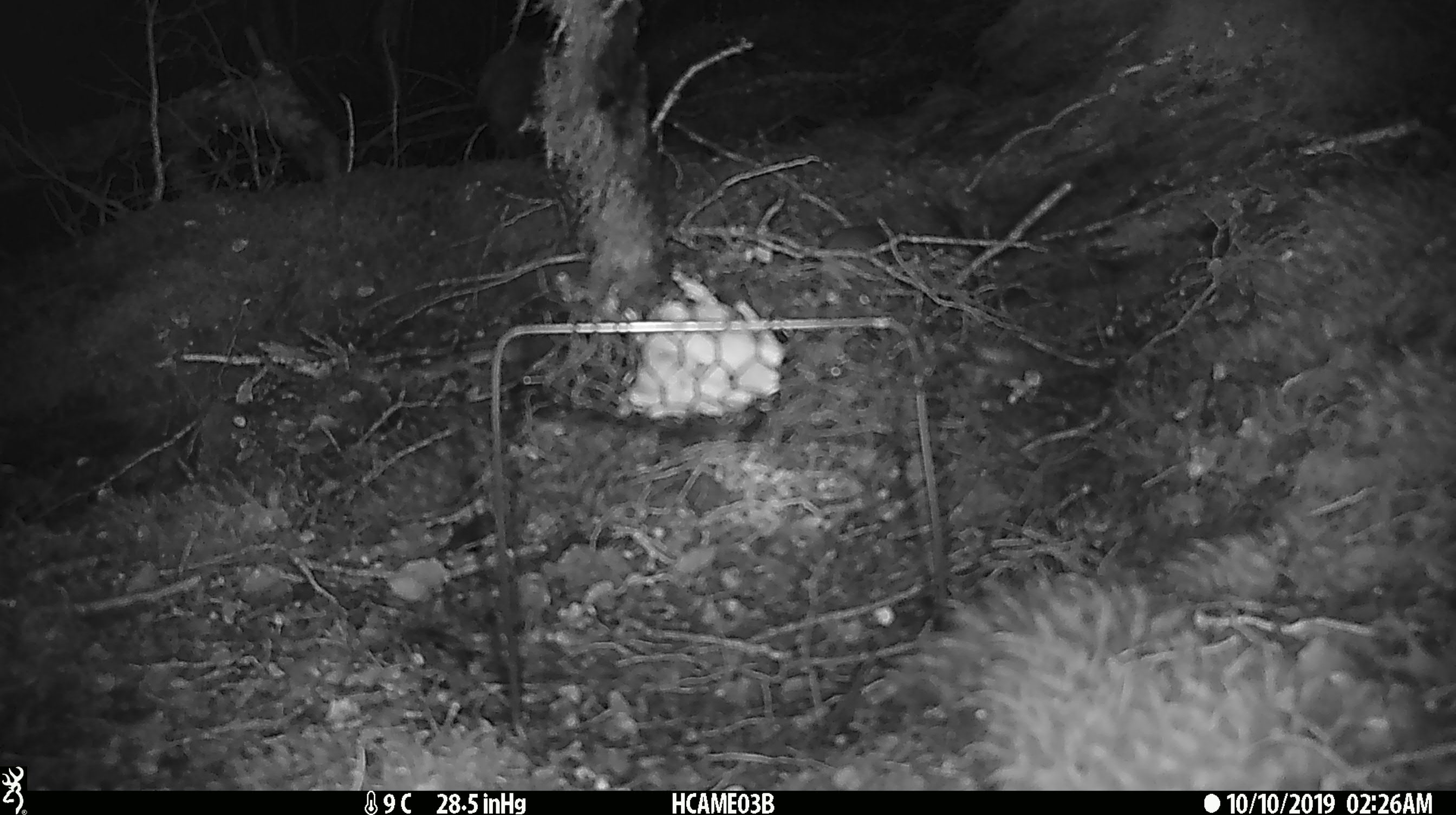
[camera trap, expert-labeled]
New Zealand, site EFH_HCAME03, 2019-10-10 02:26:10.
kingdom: Animalia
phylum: Chordata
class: Mammalia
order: Rodentia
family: Muridae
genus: Mus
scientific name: Mus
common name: mouse